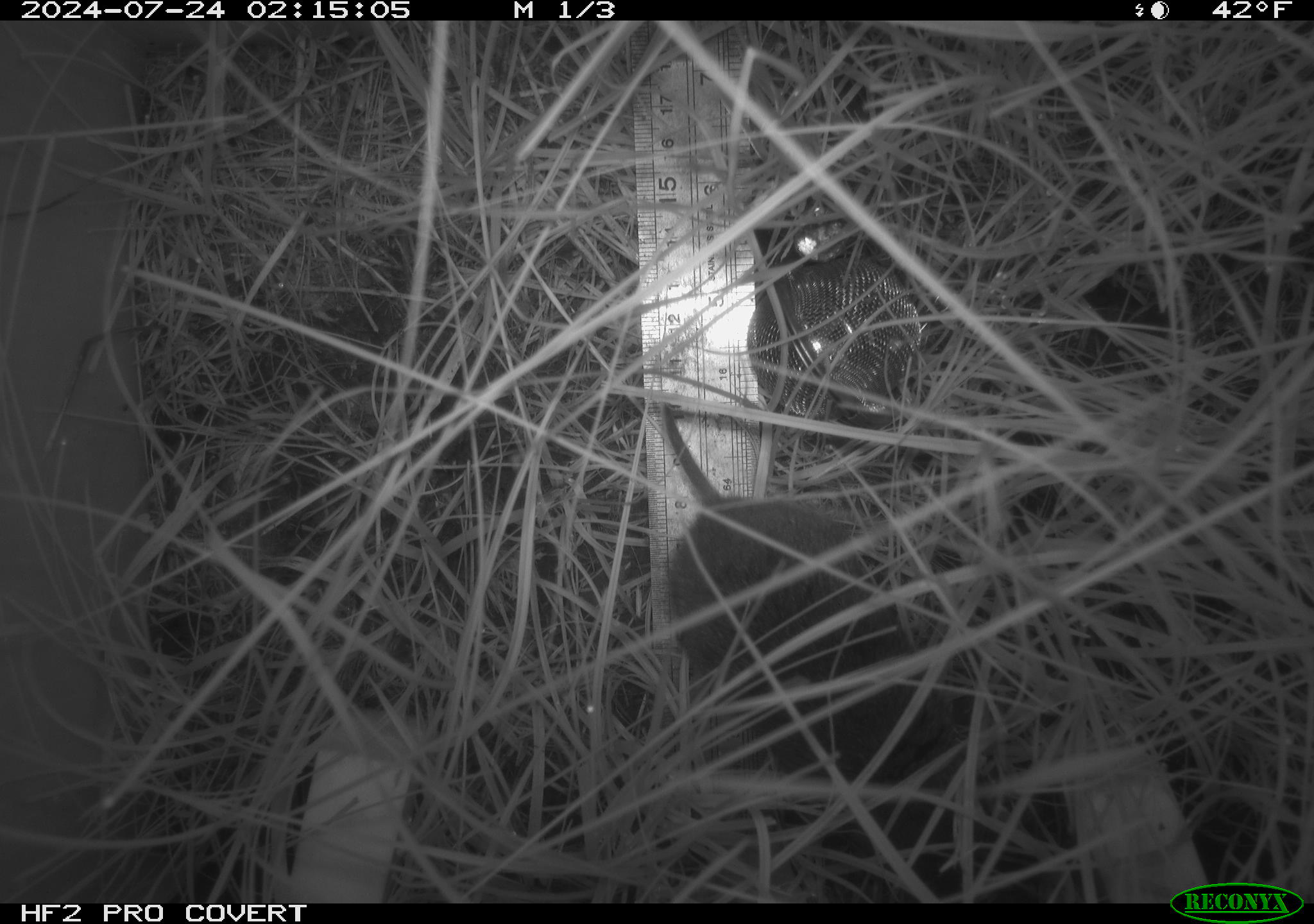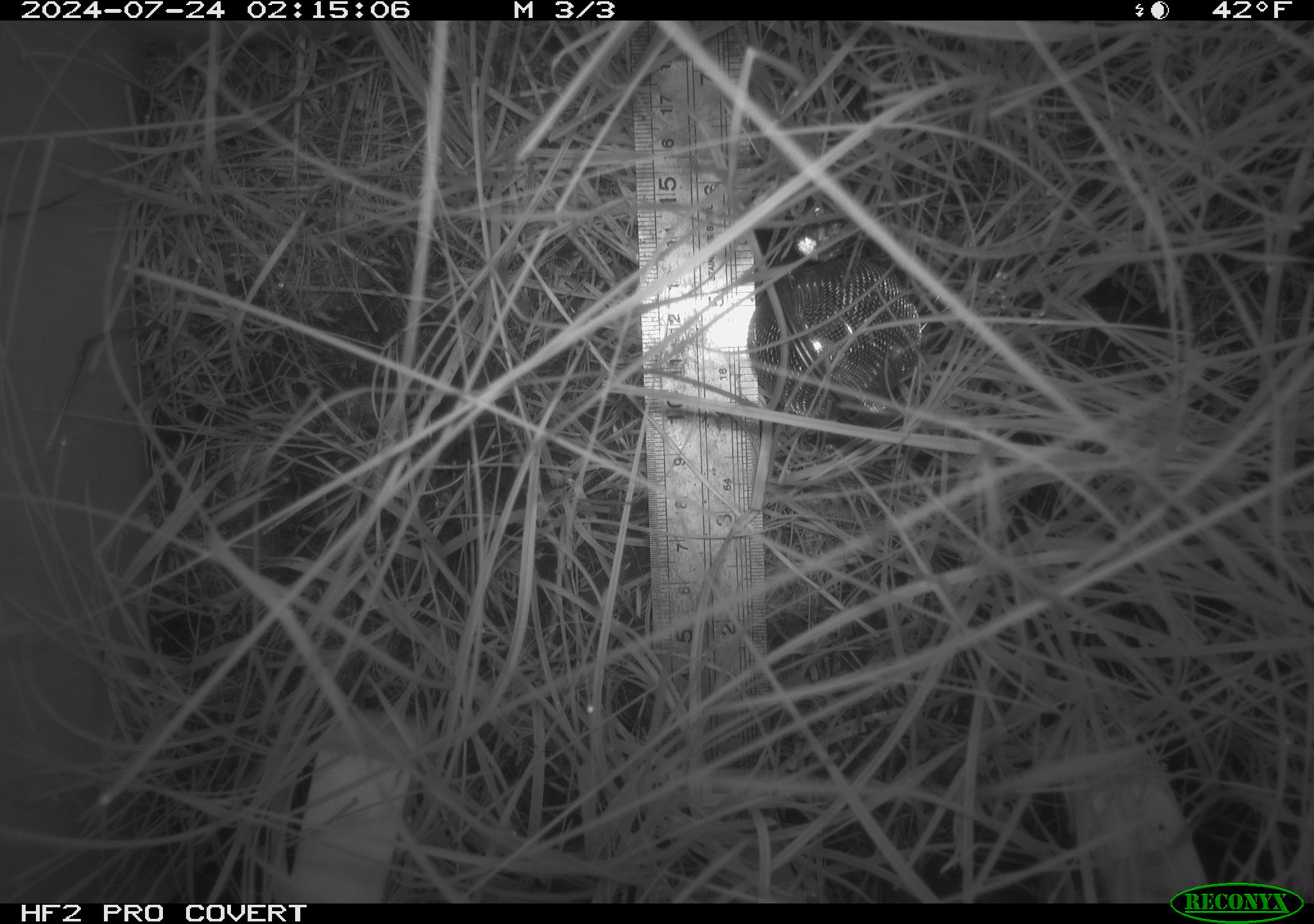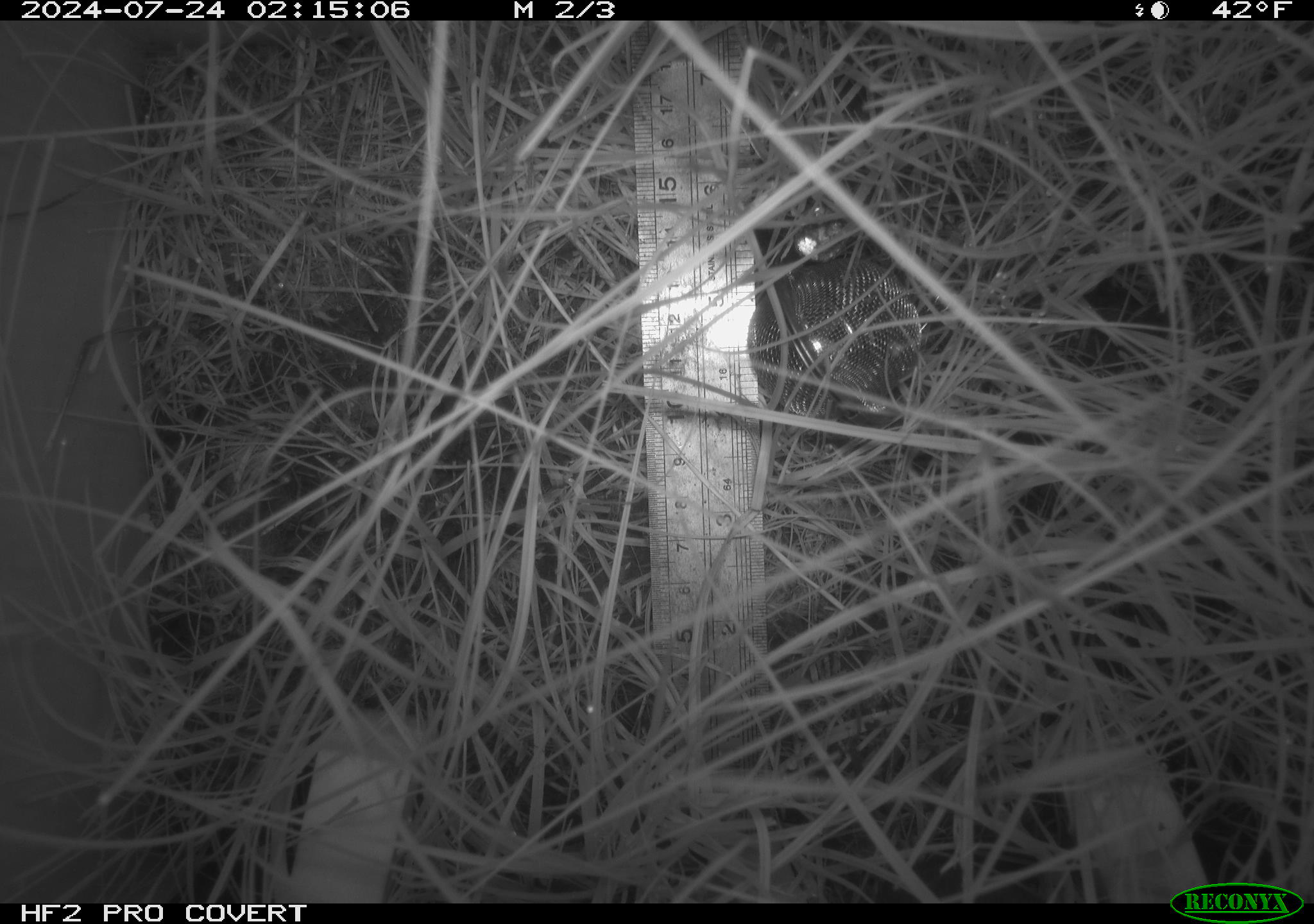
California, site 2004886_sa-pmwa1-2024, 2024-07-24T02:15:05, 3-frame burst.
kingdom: Animalia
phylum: Chordata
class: Mammalia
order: Rodentia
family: Cricetidae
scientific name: Arvicolinae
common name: voles, lemmings, and muskrats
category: arvicolinae subfamily